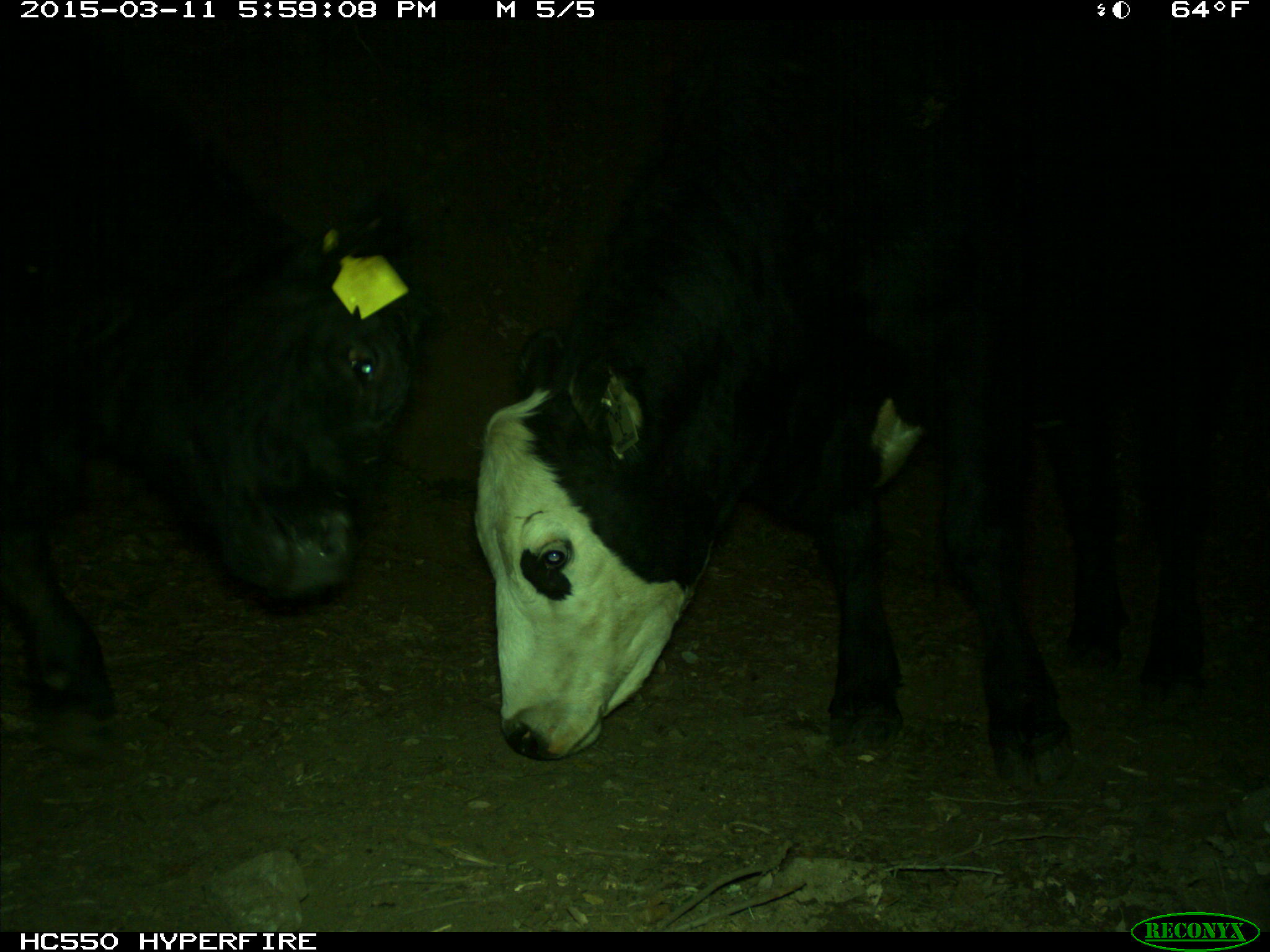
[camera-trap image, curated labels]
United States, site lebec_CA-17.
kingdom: Animalia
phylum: Chordata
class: Mammalia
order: Artiodactyla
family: Bovidae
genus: Bos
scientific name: Bos taurus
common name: domestic cow